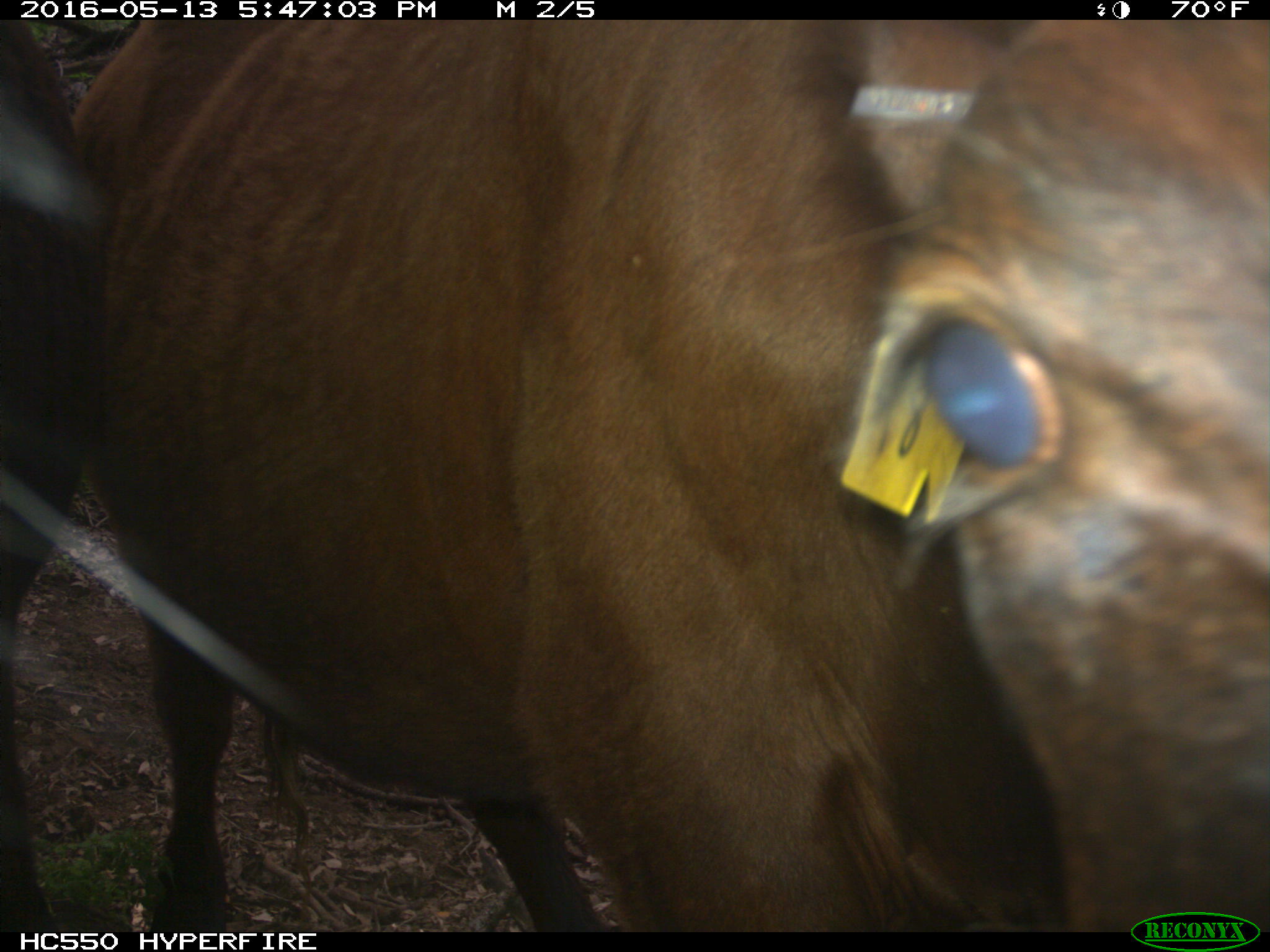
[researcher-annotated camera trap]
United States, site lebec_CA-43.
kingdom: Animalia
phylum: Chordata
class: Mammalia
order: Artiodactyla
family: Bovidae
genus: Bos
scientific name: Bos taurus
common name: domestic cow